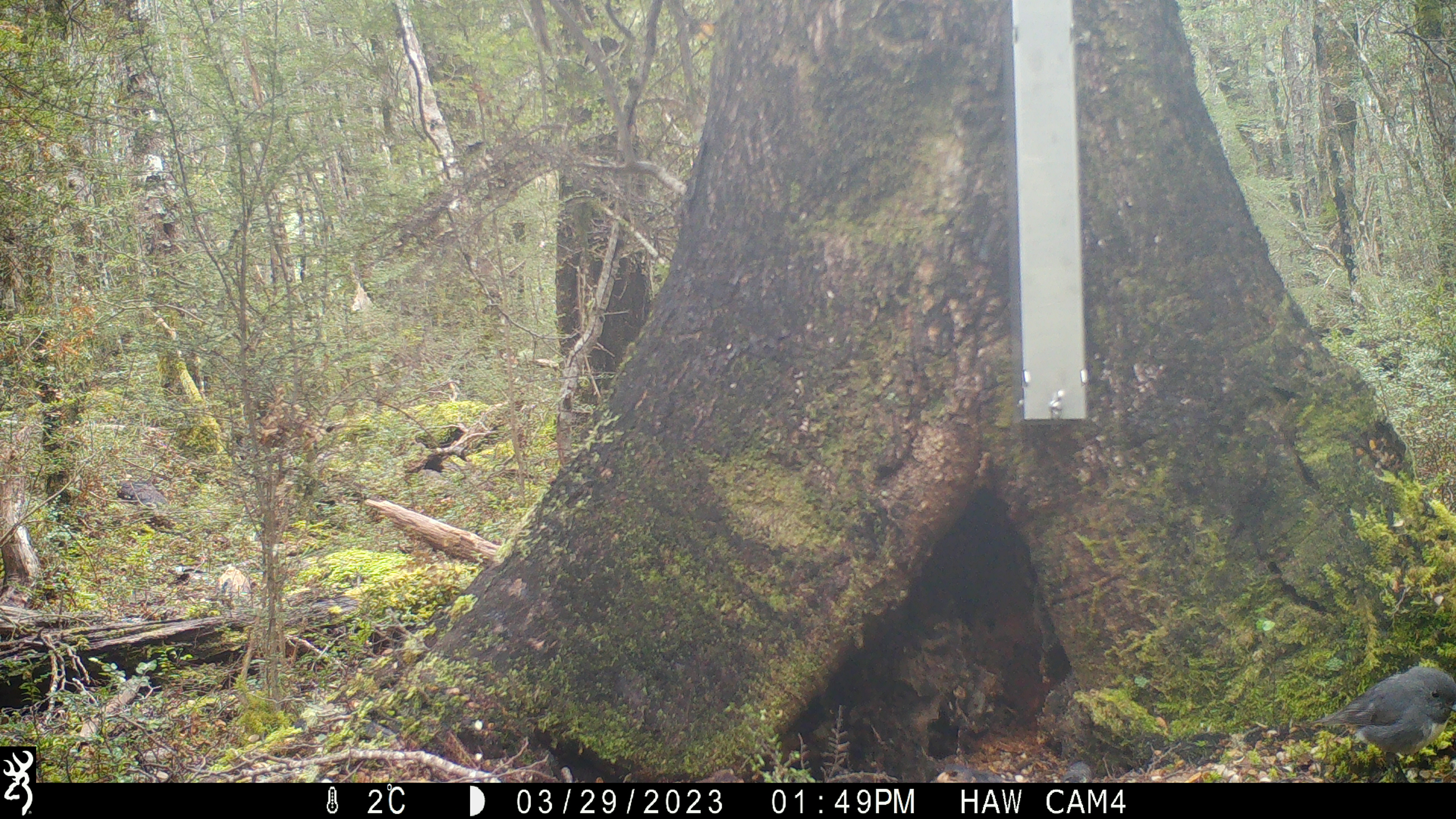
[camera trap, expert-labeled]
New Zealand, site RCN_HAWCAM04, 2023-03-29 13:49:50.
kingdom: Animalia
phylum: Chordata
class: Aves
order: Passeriformes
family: Petroicidae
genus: Petroica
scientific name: Petroica australis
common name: new zealand robin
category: robin